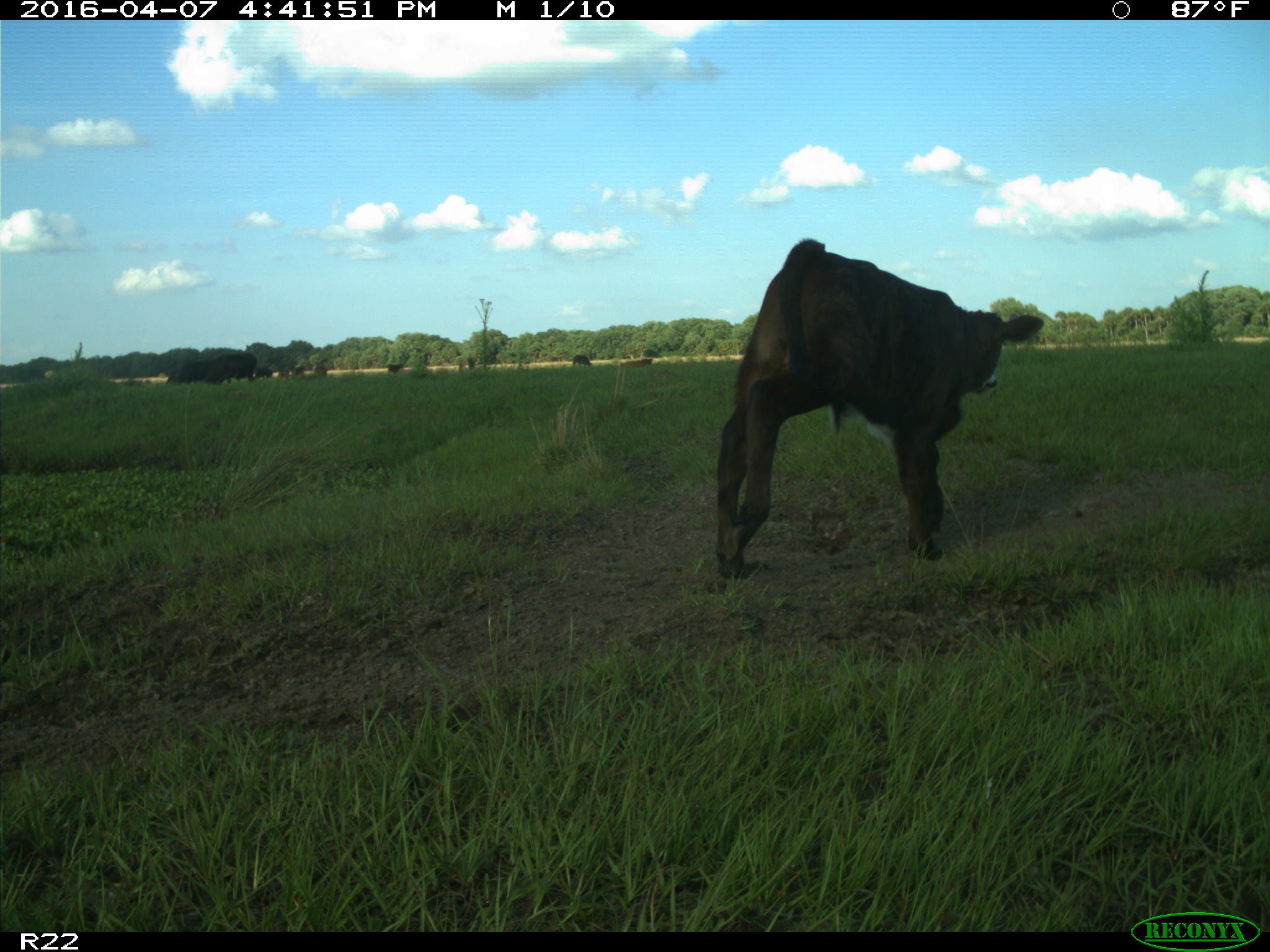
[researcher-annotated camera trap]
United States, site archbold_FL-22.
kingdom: Animalia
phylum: Chordata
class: Mammalia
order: Artiodactyla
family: Bovidae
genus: Bos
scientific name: Bos taurus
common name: domestic cow